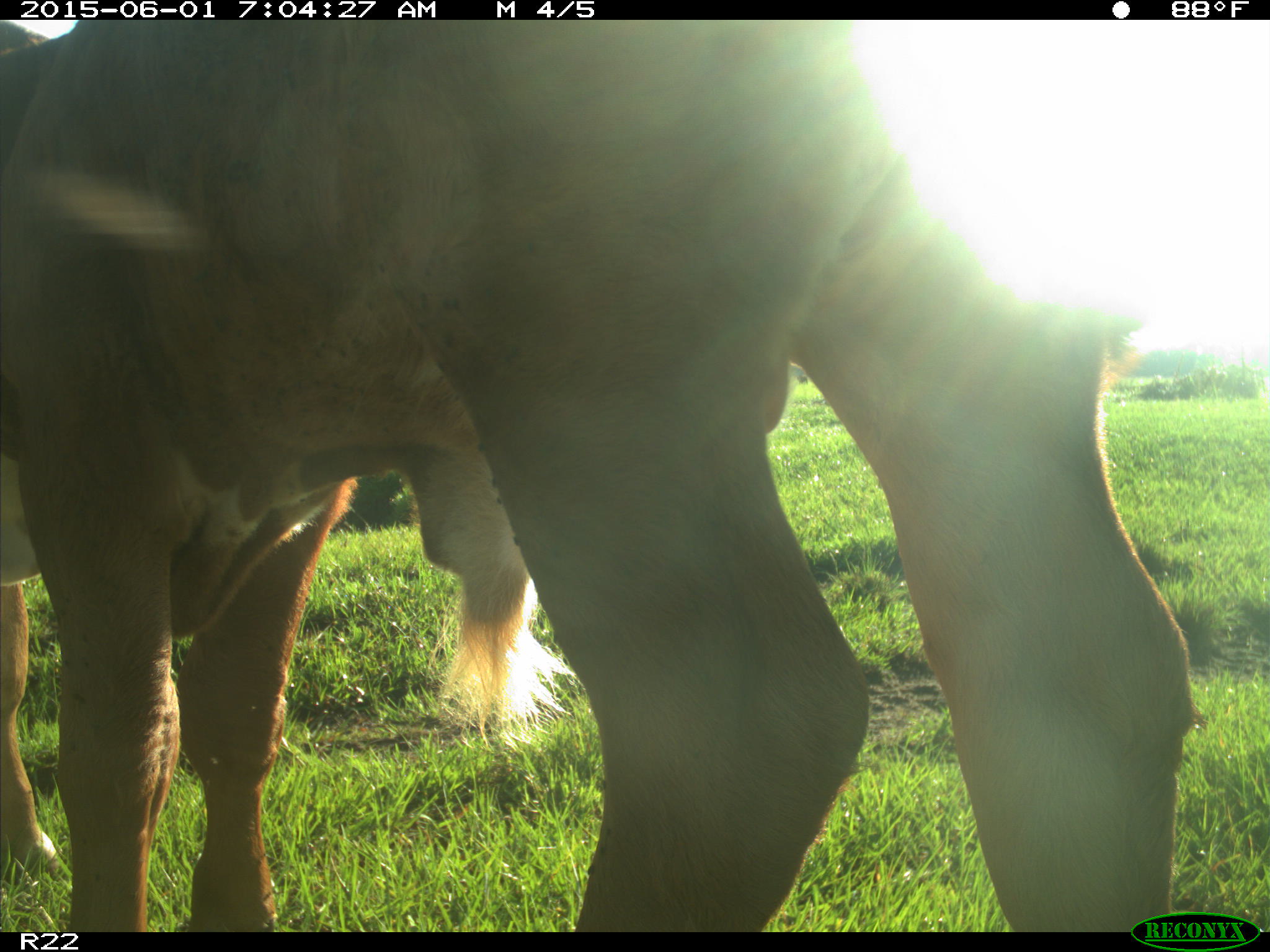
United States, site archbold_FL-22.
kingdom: Animalia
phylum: Chordata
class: Mammalia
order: Artiodactyla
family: Bovidae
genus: Bos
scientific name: Bos taurus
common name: domestic cow